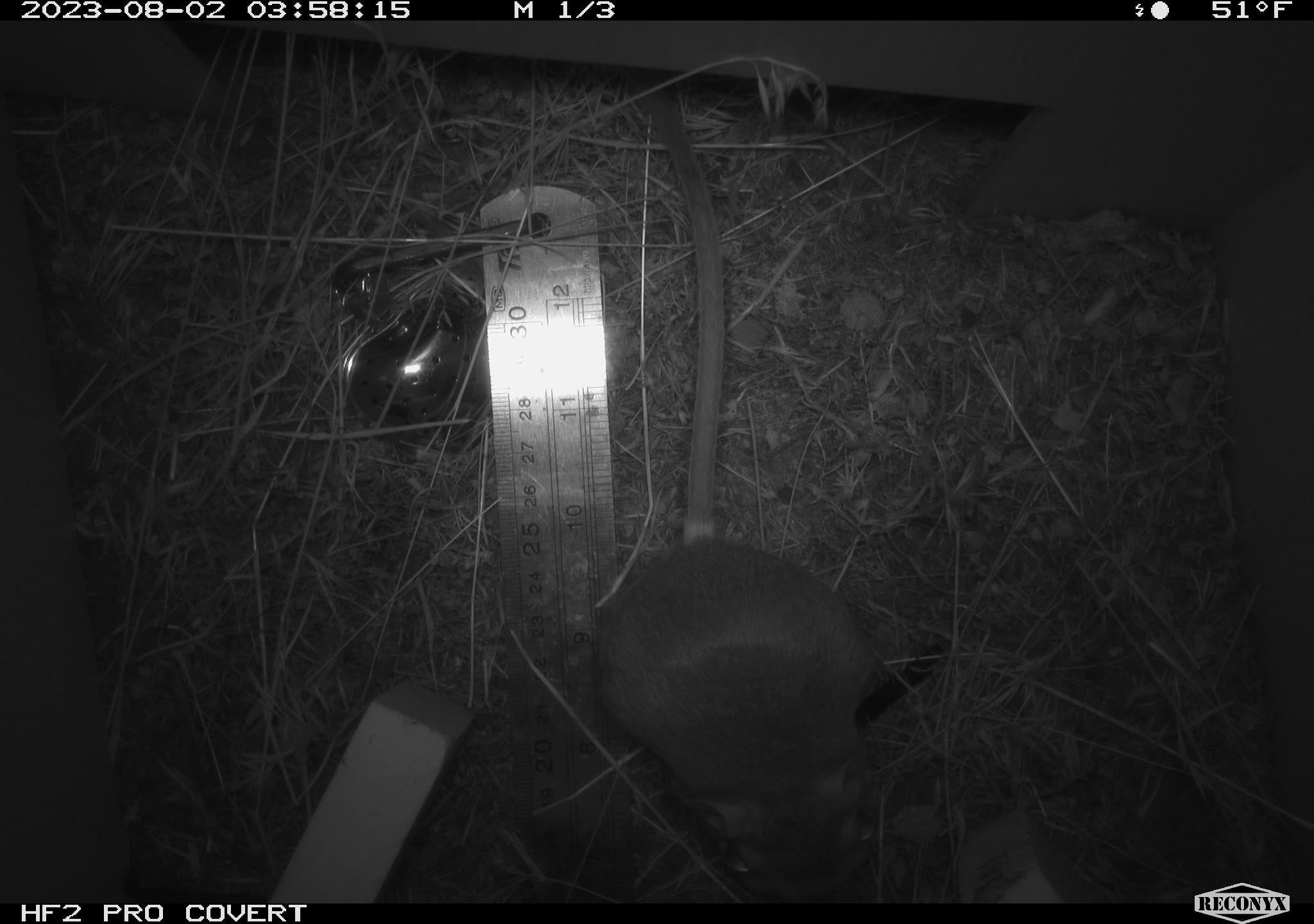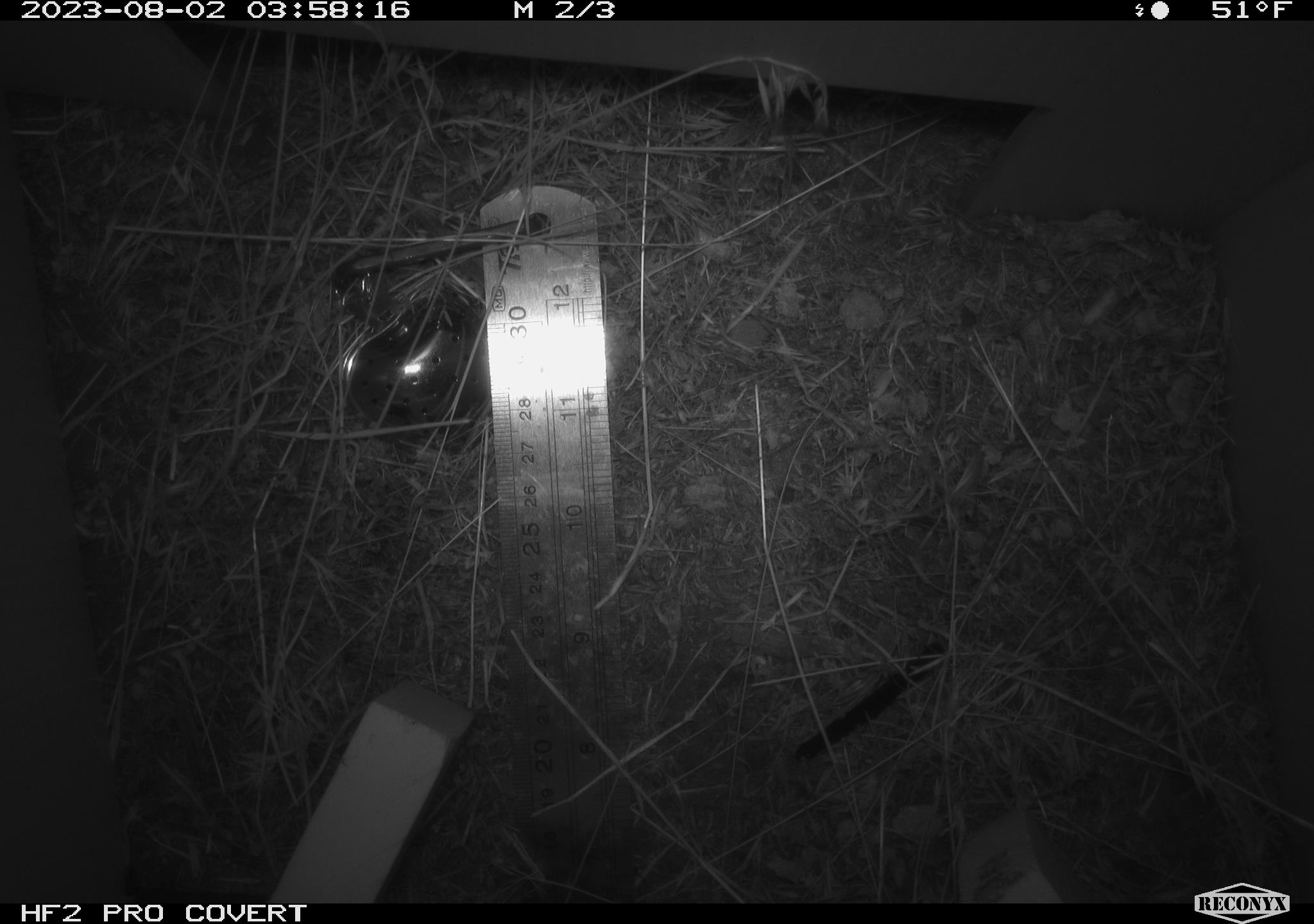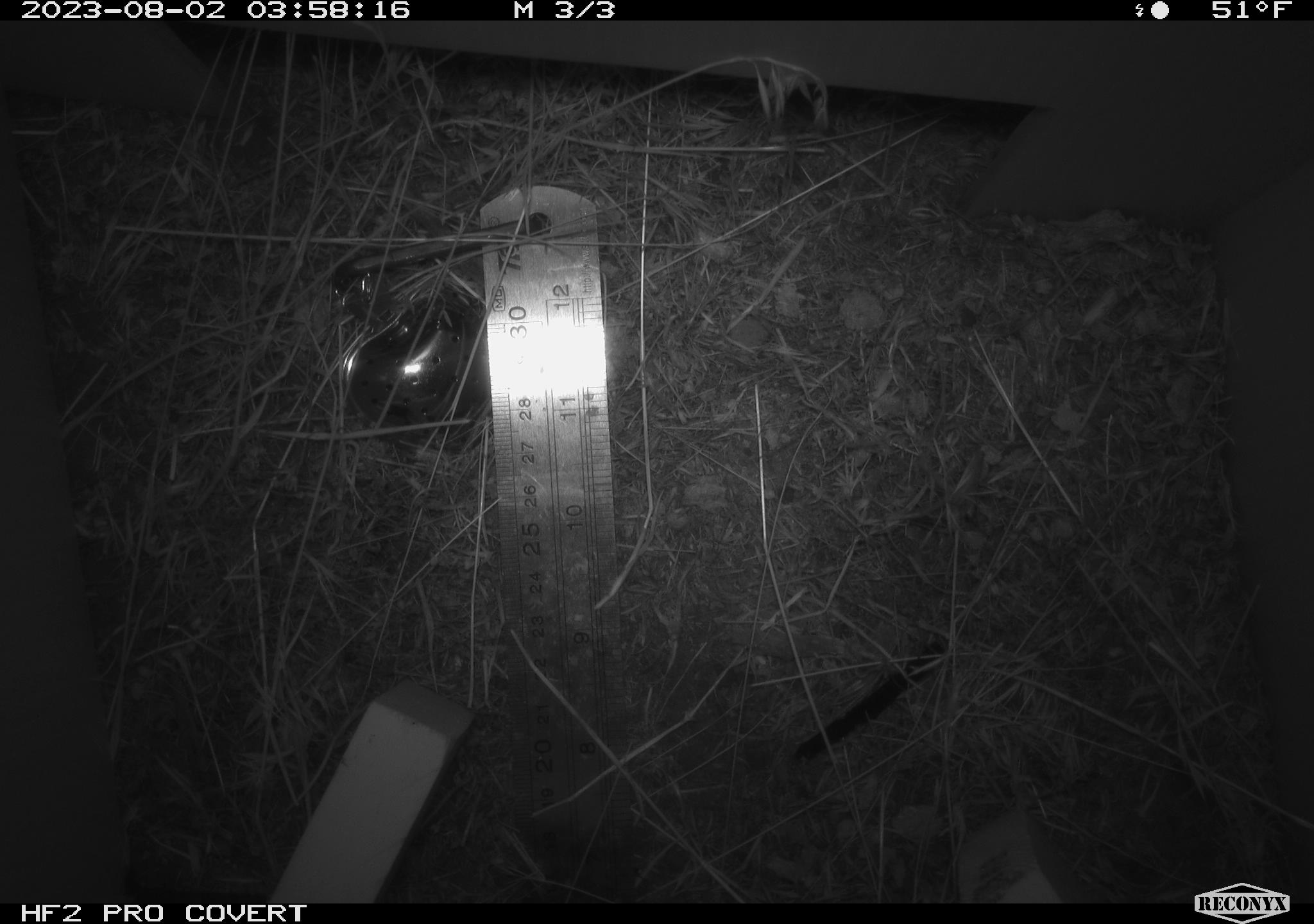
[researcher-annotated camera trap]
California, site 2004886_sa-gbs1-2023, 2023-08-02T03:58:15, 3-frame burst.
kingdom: Animalia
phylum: Chordata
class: Mammalia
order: Rodentia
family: Heteromyidae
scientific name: Heteromyidae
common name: kangaroo rats and pocket mice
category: heteromyidae family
Heteromyidae family (kangaroo rats and pocket mice) (Heteromyidae).